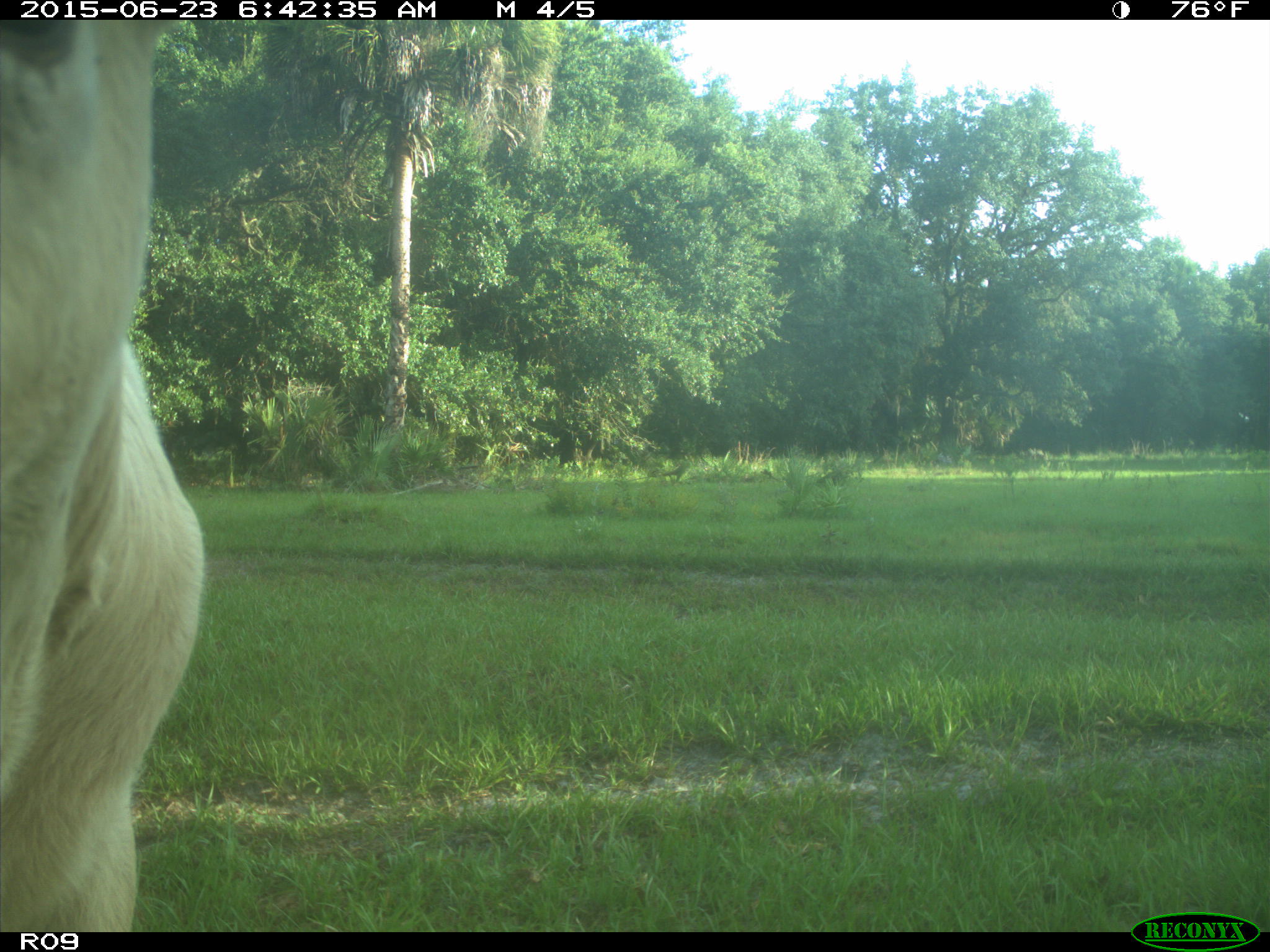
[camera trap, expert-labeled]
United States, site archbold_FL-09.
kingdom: Animalia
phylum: Chordata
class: Mammalia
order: Artiodactyla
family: Bovidae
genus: Bos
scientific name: Bos taurus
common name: domestic cow